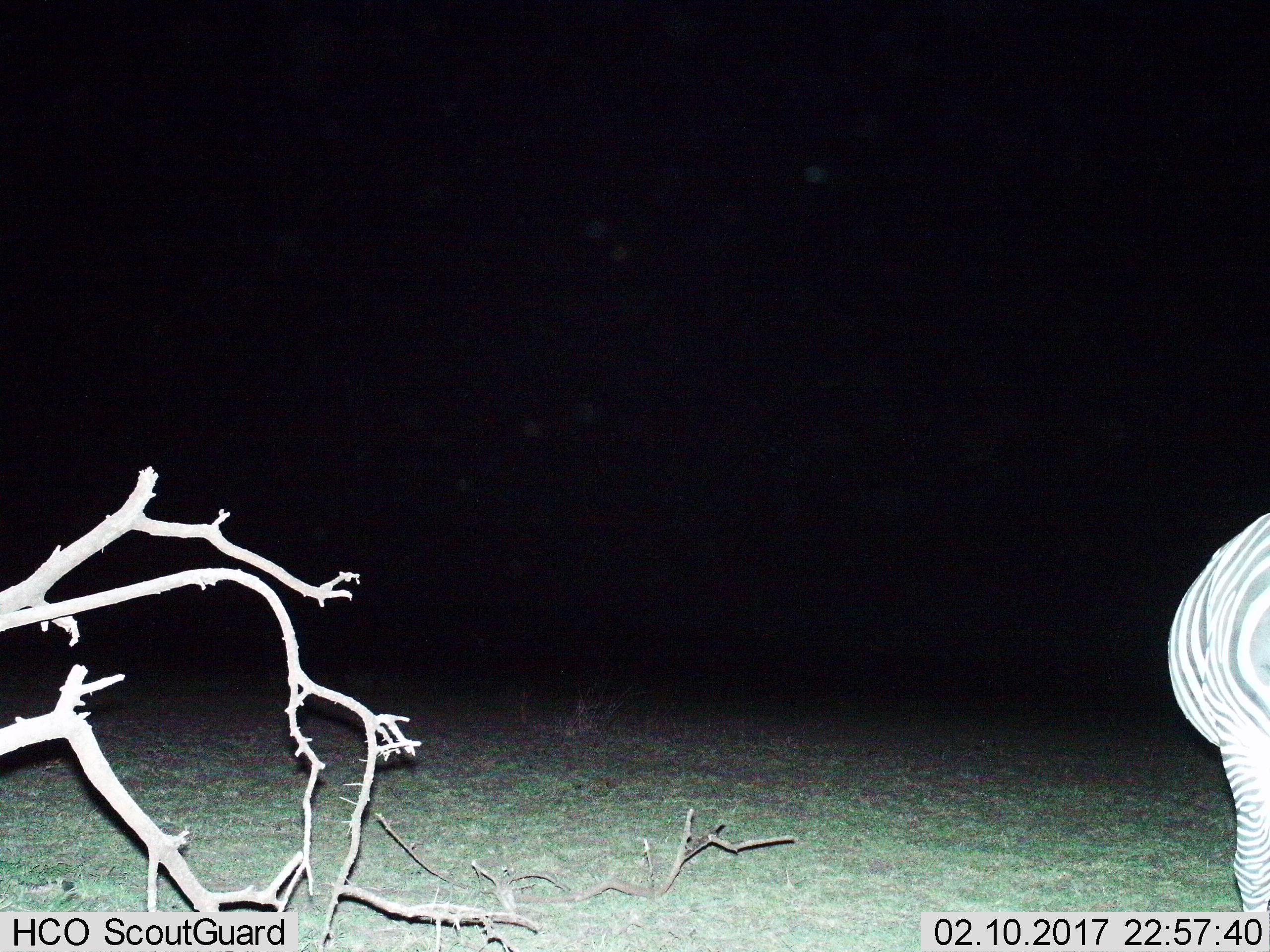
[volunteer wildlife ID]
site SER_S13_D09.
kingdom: Animalia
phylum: Chordata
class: Mammalia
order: Perissodactyla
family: Equidae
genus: Equus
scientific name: Equus quagga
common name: plains zebra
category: zebraplains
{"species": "zebraplains (plains zebra) (Equus quagga)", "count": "1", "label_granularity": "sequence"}